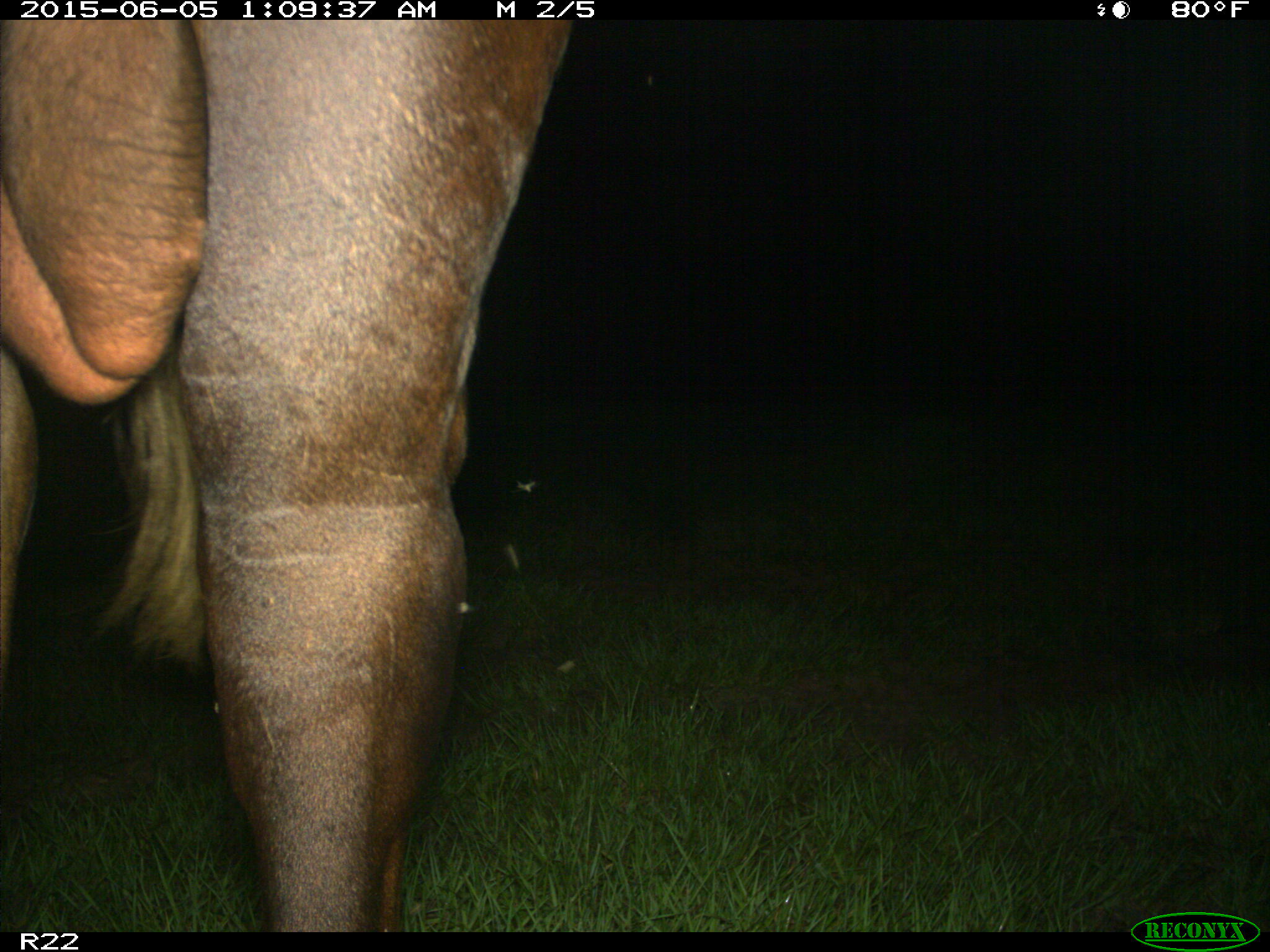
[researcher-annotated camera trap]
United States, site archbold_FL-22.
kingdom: Animalia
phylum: Chordata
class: Mammalia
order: Artiodactyla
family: Bovidae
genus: Bos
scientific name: Bos taurus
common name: domestic cow